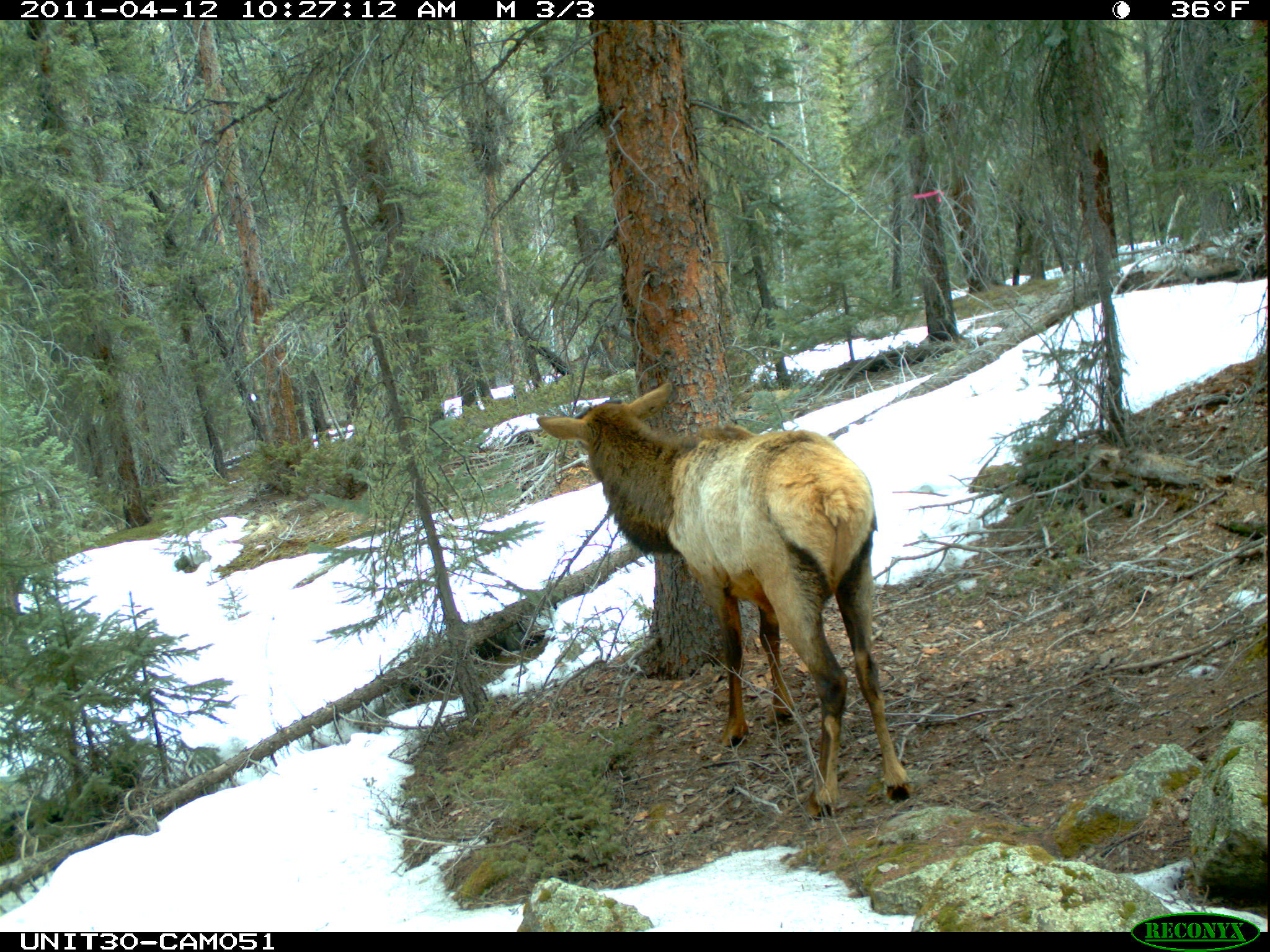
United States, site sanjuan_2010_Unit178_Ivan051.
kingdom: Animalia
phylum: Chordata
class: Mammalia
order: Artiodactyla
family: Cervidae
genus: Cervus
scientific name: Cervus elaphus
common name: red deer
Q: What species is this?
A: Cervus elaphus (red deer).